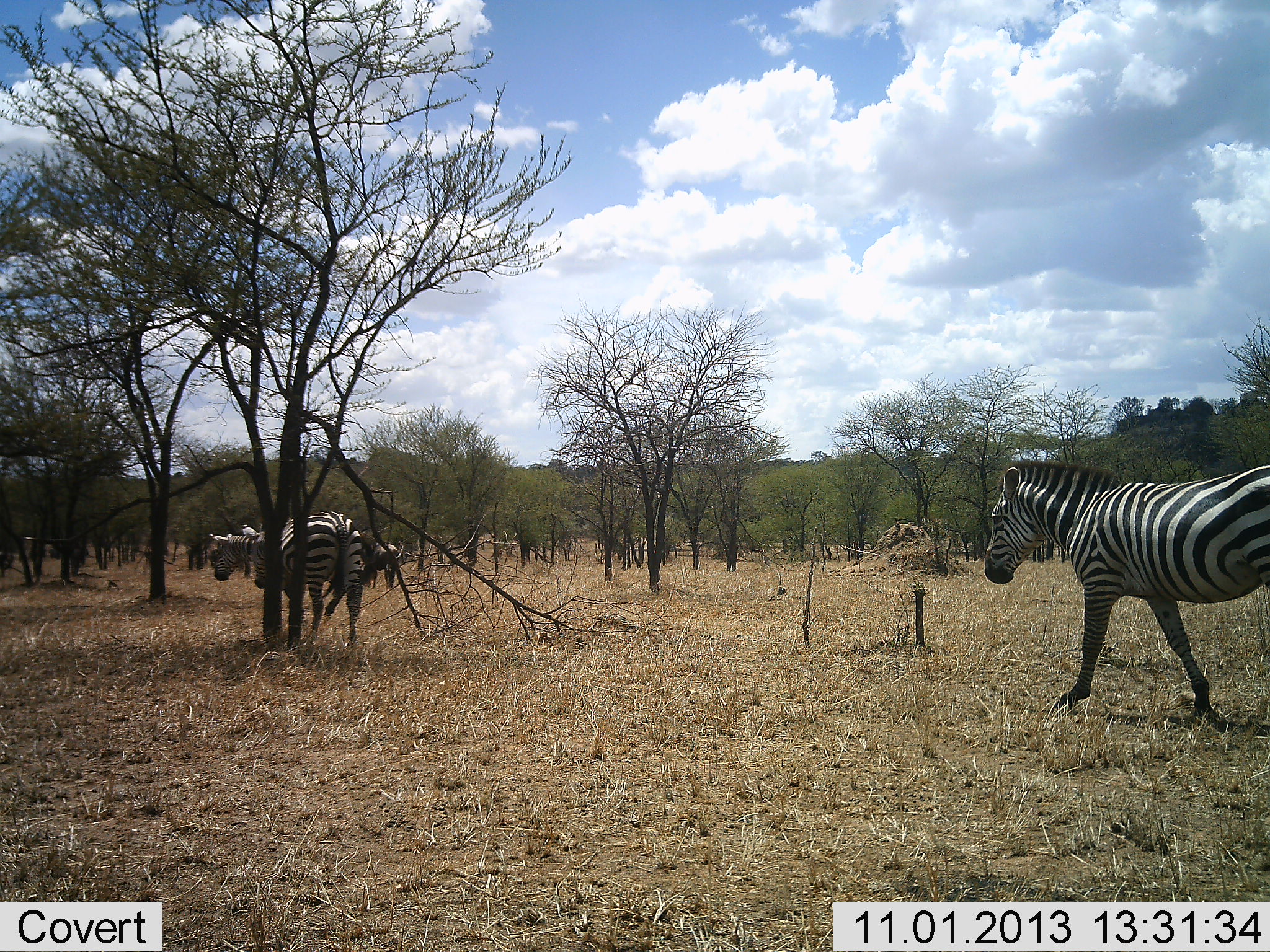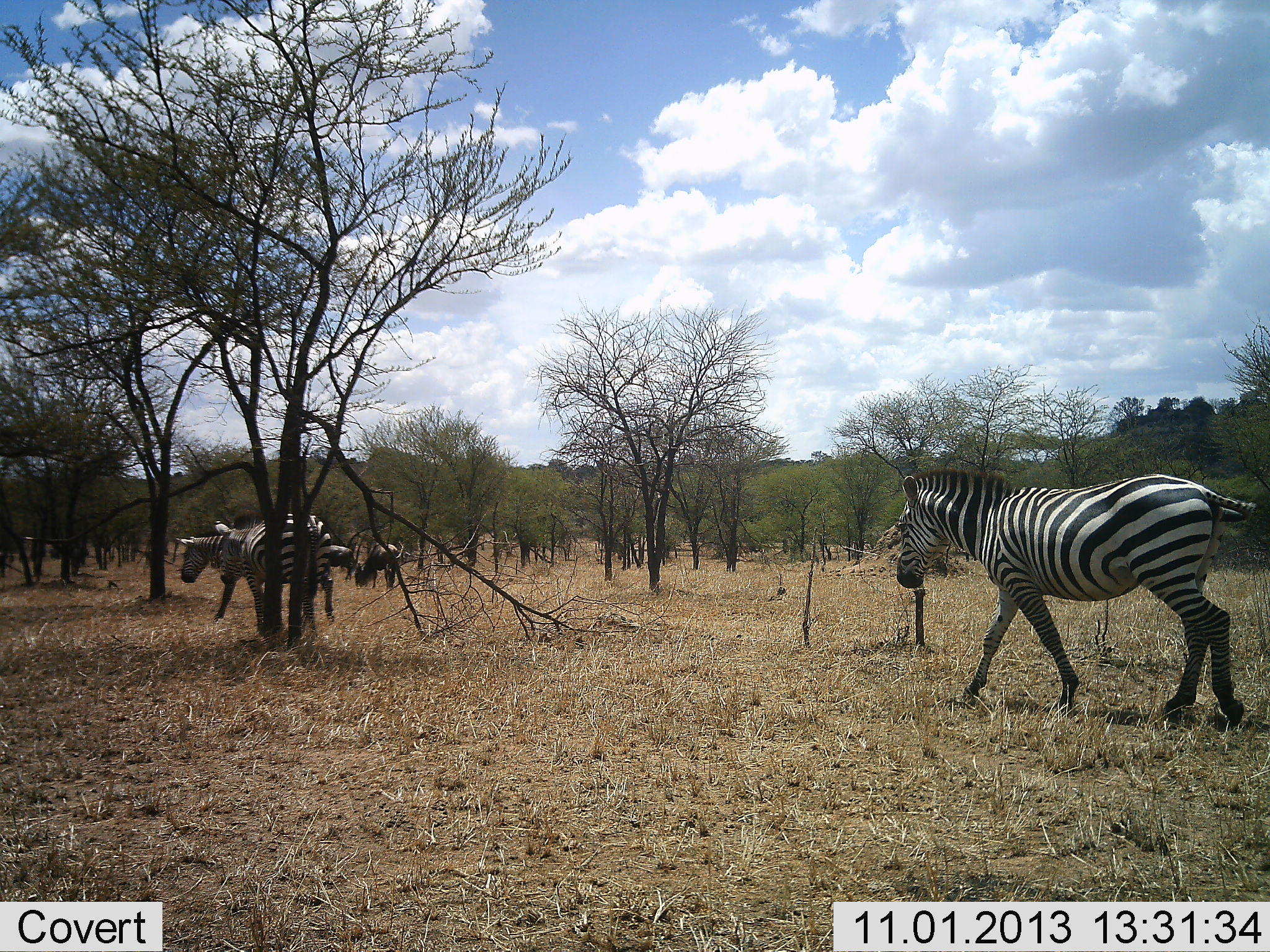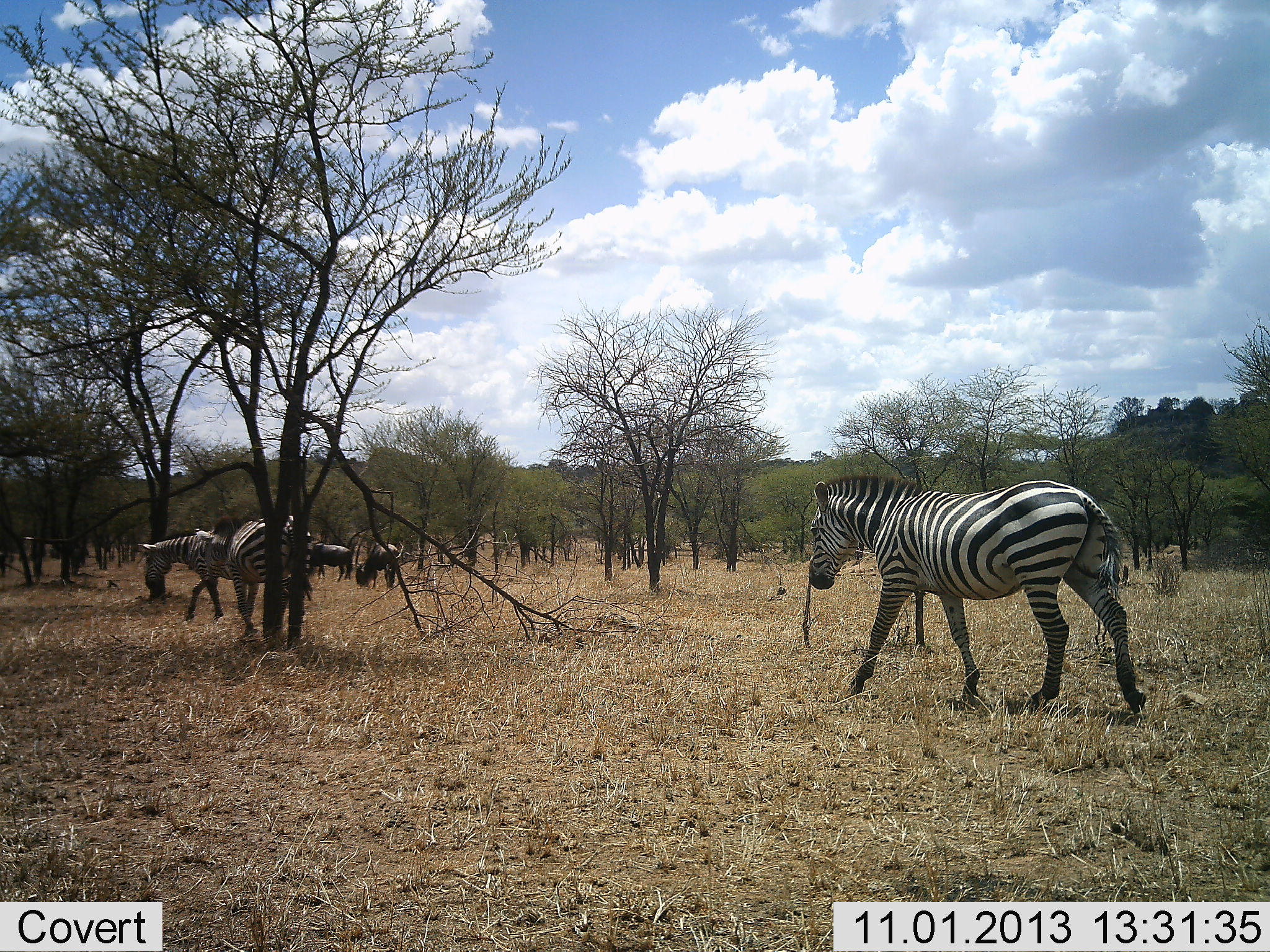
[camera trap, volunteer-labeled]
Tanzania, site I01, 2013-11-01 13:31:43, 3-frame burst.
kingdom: Animalia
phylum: Chordata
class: Mammalia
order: Artiodactyla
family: Bovidae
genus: Connochaetes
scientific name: Connochaetes taurinus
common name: blue wildebeest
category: wildebeest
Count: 2.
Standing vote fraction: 45%.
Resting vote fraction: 0%.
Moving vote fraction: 9%.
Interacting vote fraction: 0%.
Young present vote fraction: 0%.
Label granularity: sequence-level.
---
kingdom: Animalia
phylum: Chordata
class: Mammalia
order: Perissodactyla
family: Equidae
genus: Equus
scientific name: Equus quagga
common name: plains zebra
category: zebra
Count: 3.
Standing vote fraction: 7%.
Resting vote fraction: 0%.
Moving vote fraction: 100%.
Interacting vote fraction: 0%.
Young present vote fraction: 0%.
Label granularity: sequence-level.